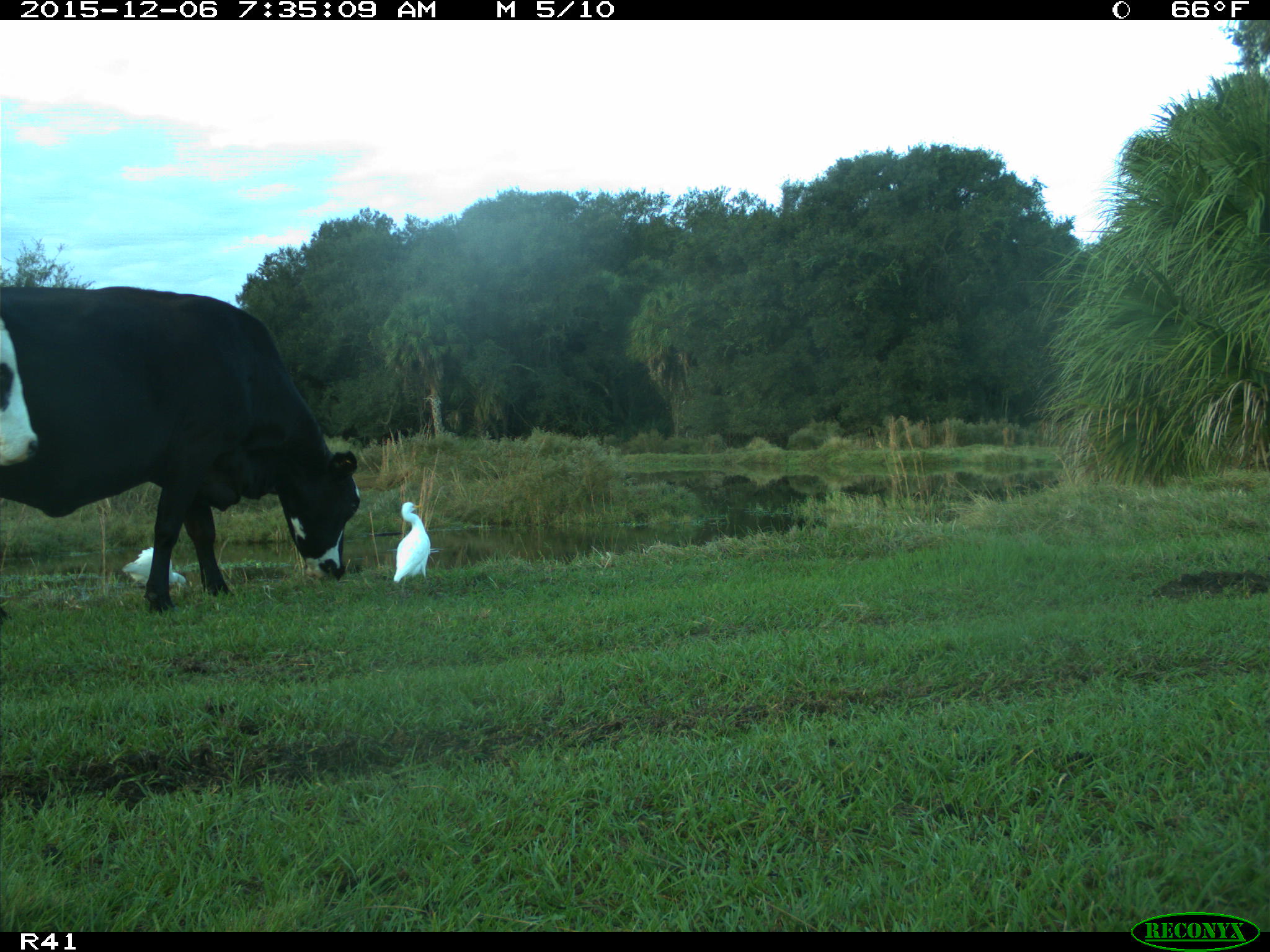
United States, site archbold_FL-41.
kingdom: Animalia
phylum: Chordata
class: Mammalia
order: Artiodactyla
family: Bovidae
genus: Bos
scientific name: Bos taurus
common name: domestic cow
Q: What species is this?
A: Bos taurus (domestic cow).